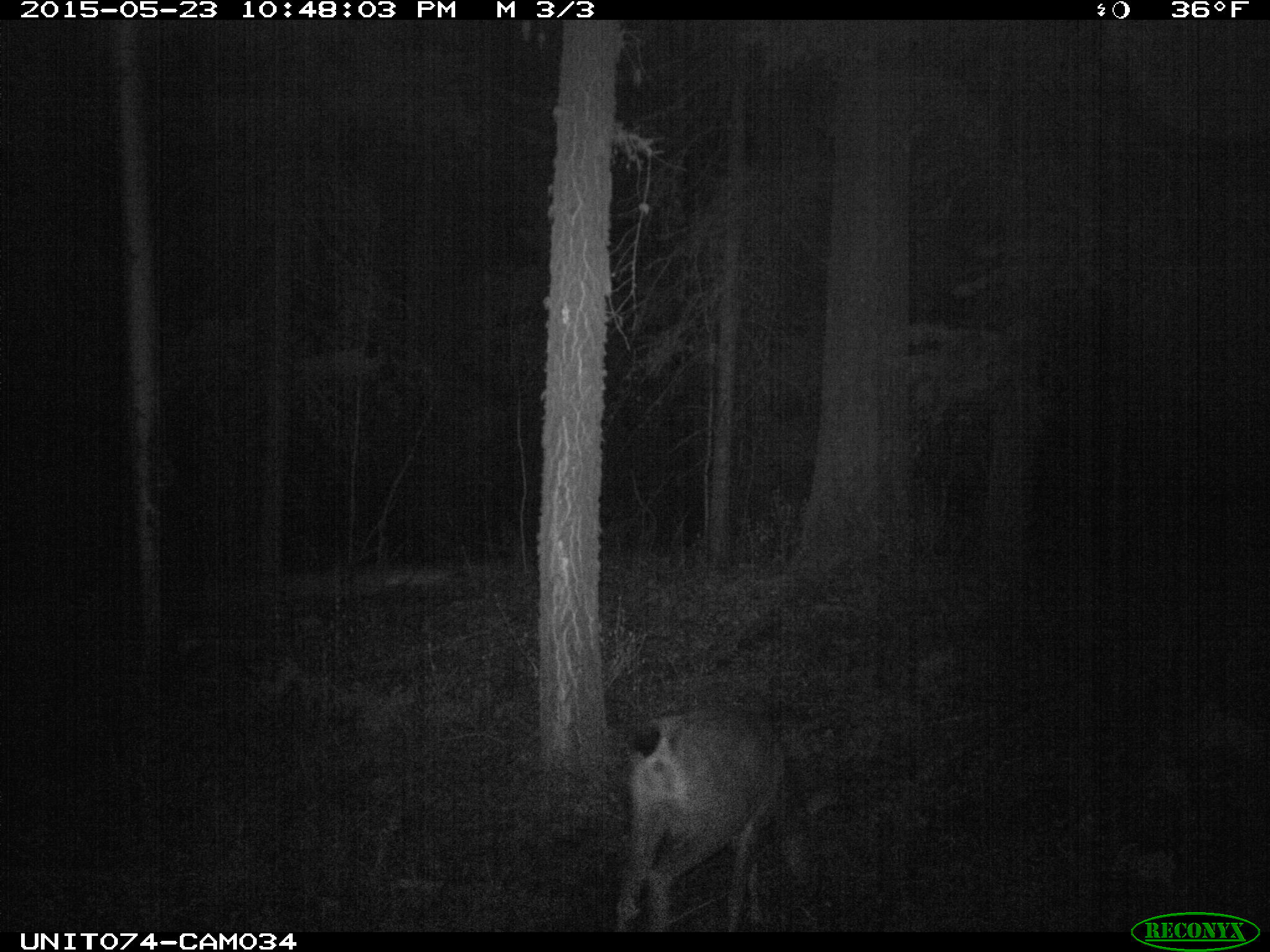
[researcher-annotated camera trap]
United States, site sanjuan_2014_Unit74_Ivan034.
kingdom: Animalia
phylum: Chordata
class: Mammalia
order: Artiodactyla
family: Cervidae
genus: Odocoileus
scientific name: Odocoileus hemionus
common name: mule deer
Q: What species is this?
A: Odocoileus hemionus (mule deer).